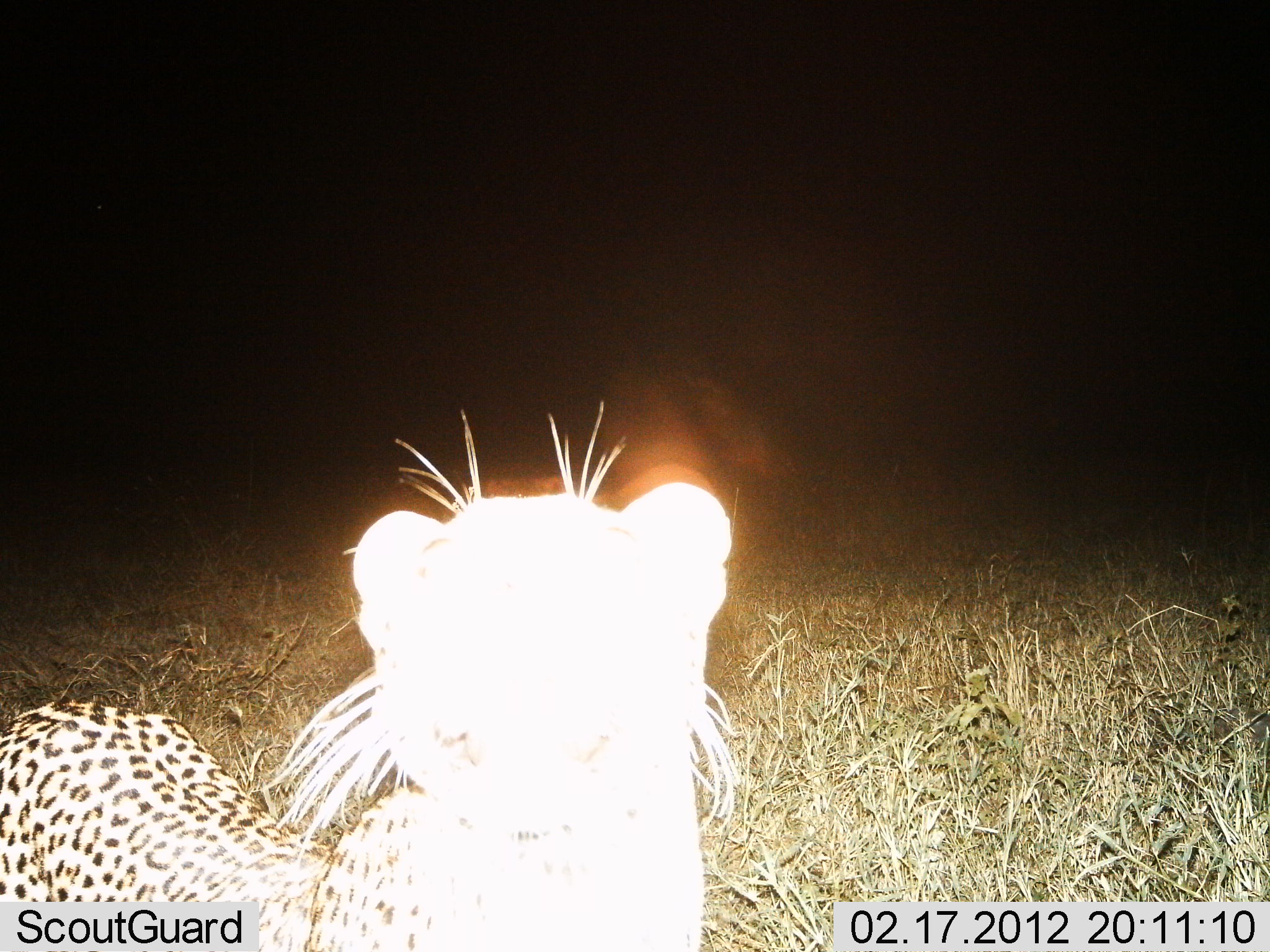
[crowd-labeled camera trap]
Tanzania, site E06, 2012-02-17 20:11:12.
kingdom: Animalia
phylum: Chordata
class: Mammalia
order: Carnivora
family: Felidae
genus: Panthera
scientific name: Panthera pardus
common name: leopard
Leopard (Panthera pardus), count 1. Behavior (volunteer vote fractions): standing 94%, resting 6%, moving 0%, interacting 6%. Young present (vote fraction): 0%. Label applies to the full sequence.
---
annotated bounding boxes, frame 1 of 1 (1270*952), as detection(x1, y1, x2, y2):
animal: detection(0, 484, 734, 952)